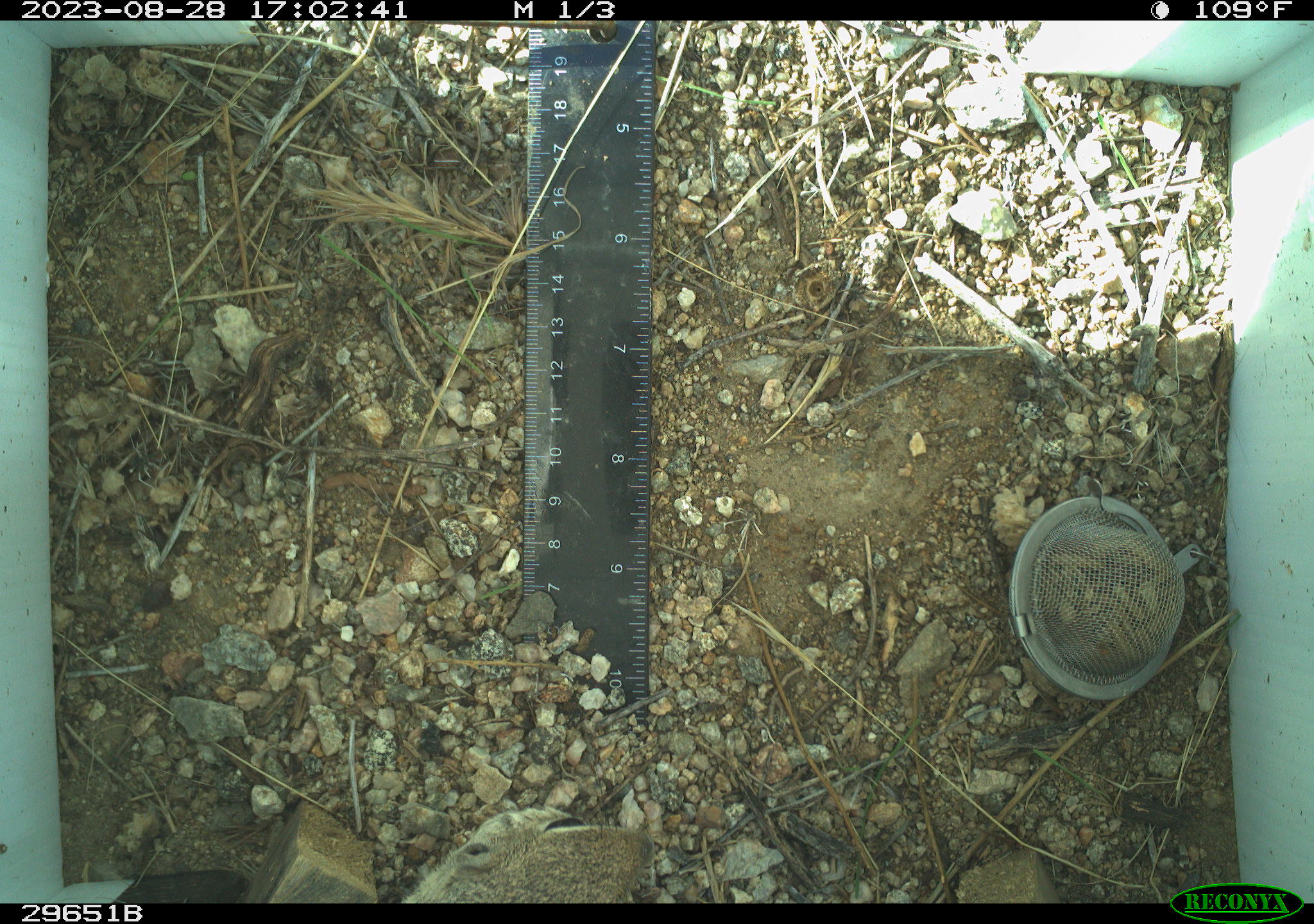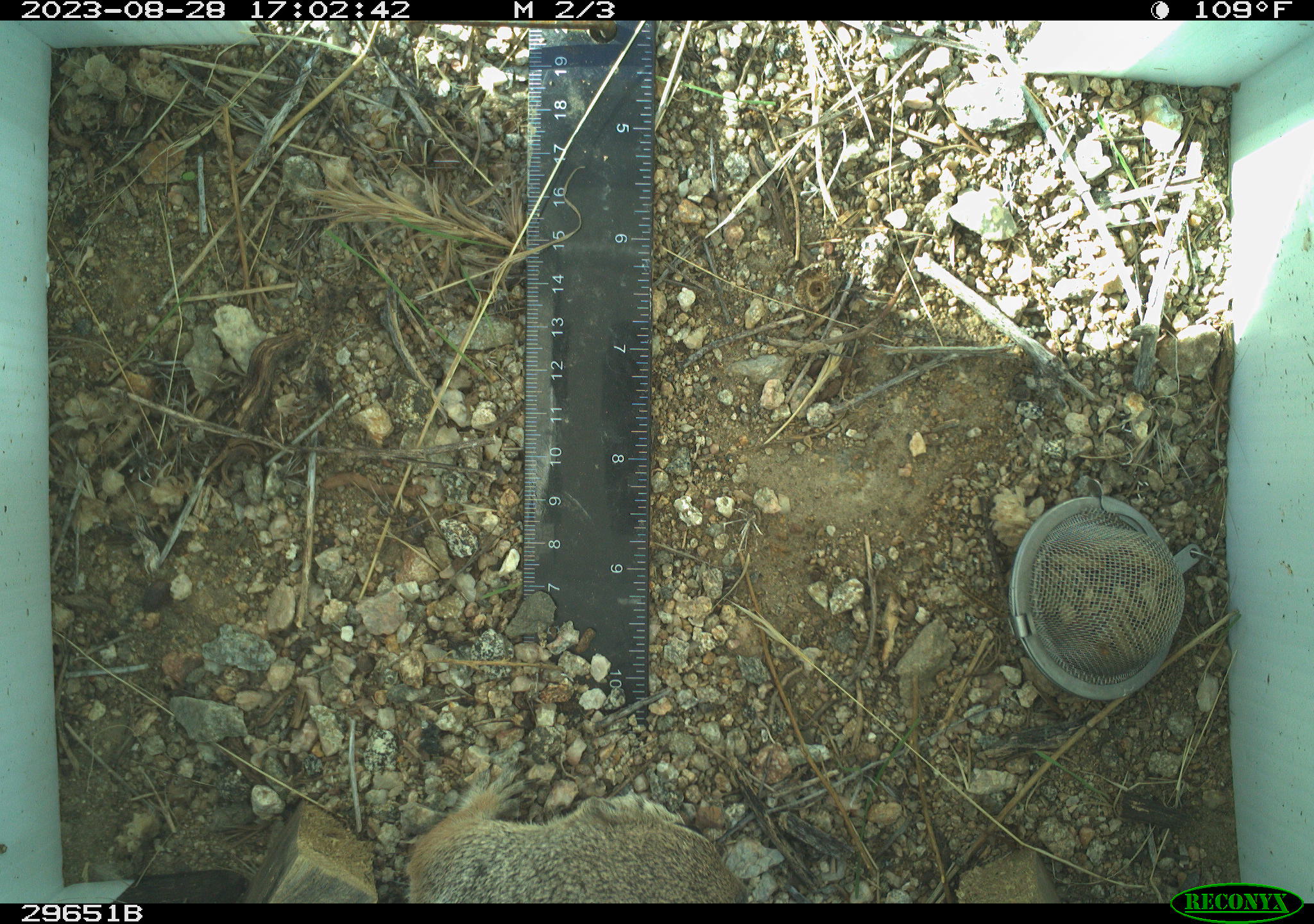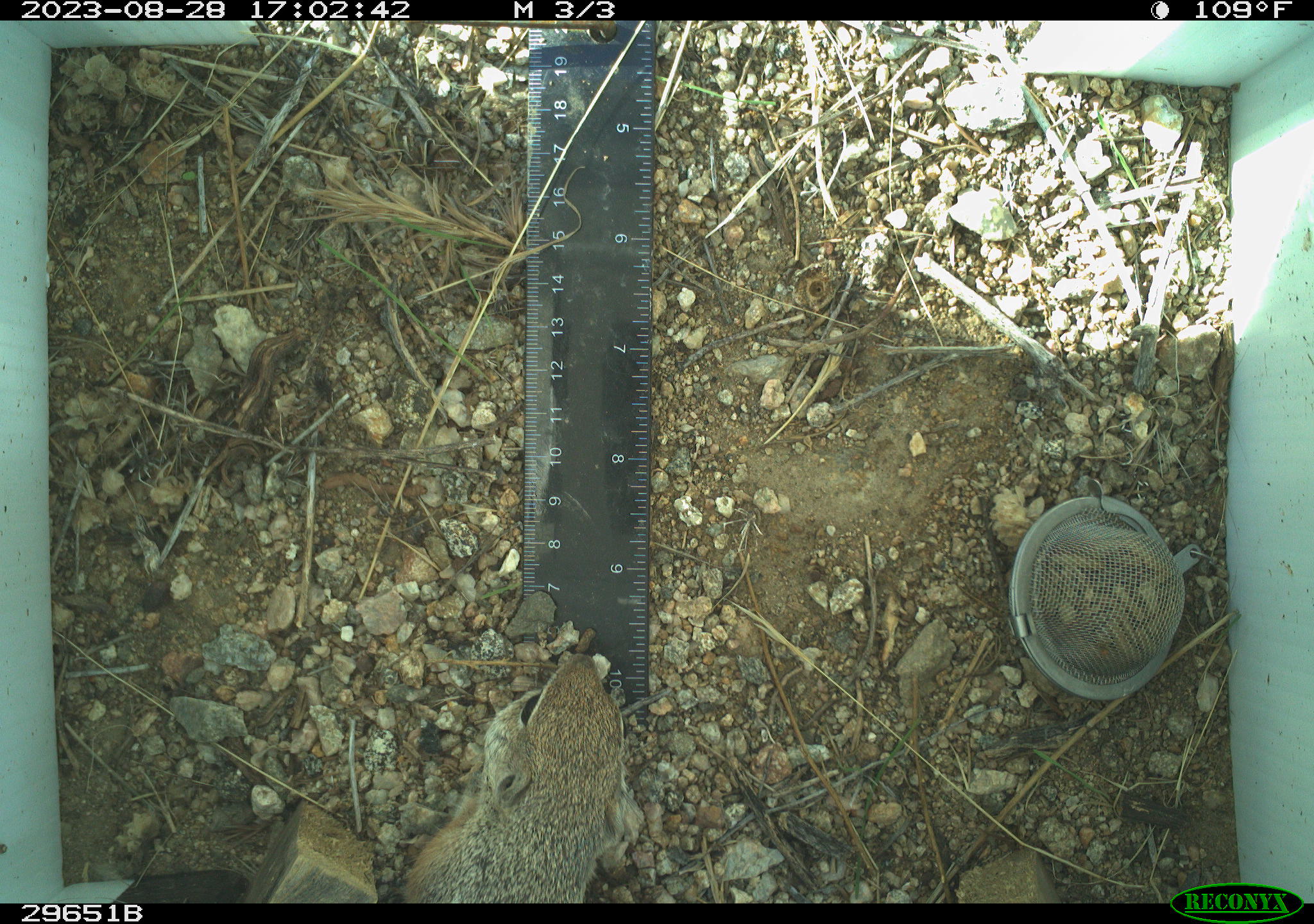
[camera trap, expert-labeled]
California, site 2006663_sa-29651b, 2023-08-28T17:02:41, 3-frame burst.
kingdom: Animalia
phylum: Chordata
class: Mammalia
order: Rodentia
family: Sciuridae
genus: Ammospermophilus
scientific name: Ammospermophilus leucurus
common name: white-tailed antelope squirrel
White-tailed antelope squirrel (Ammospermophilus leucurus).